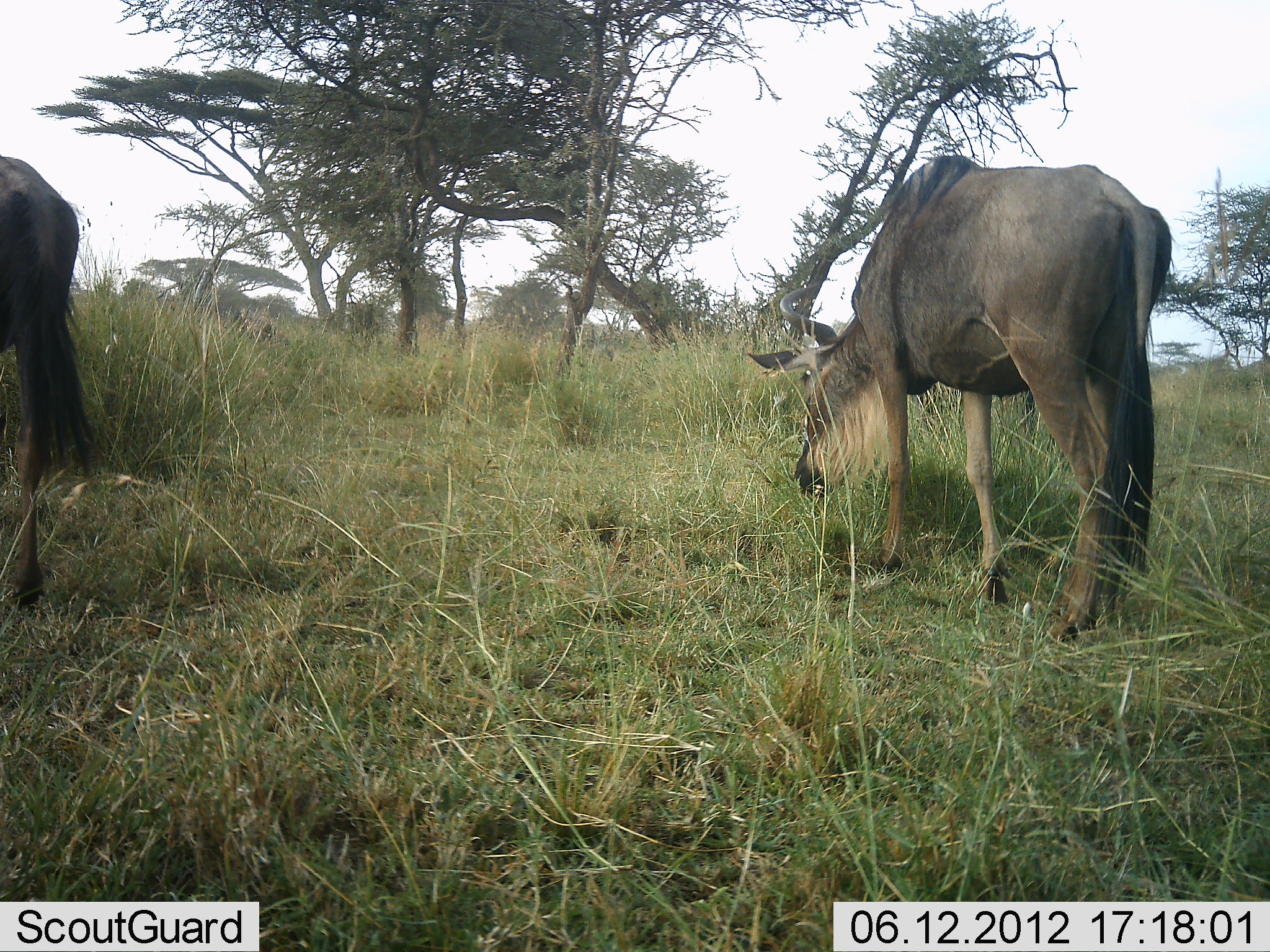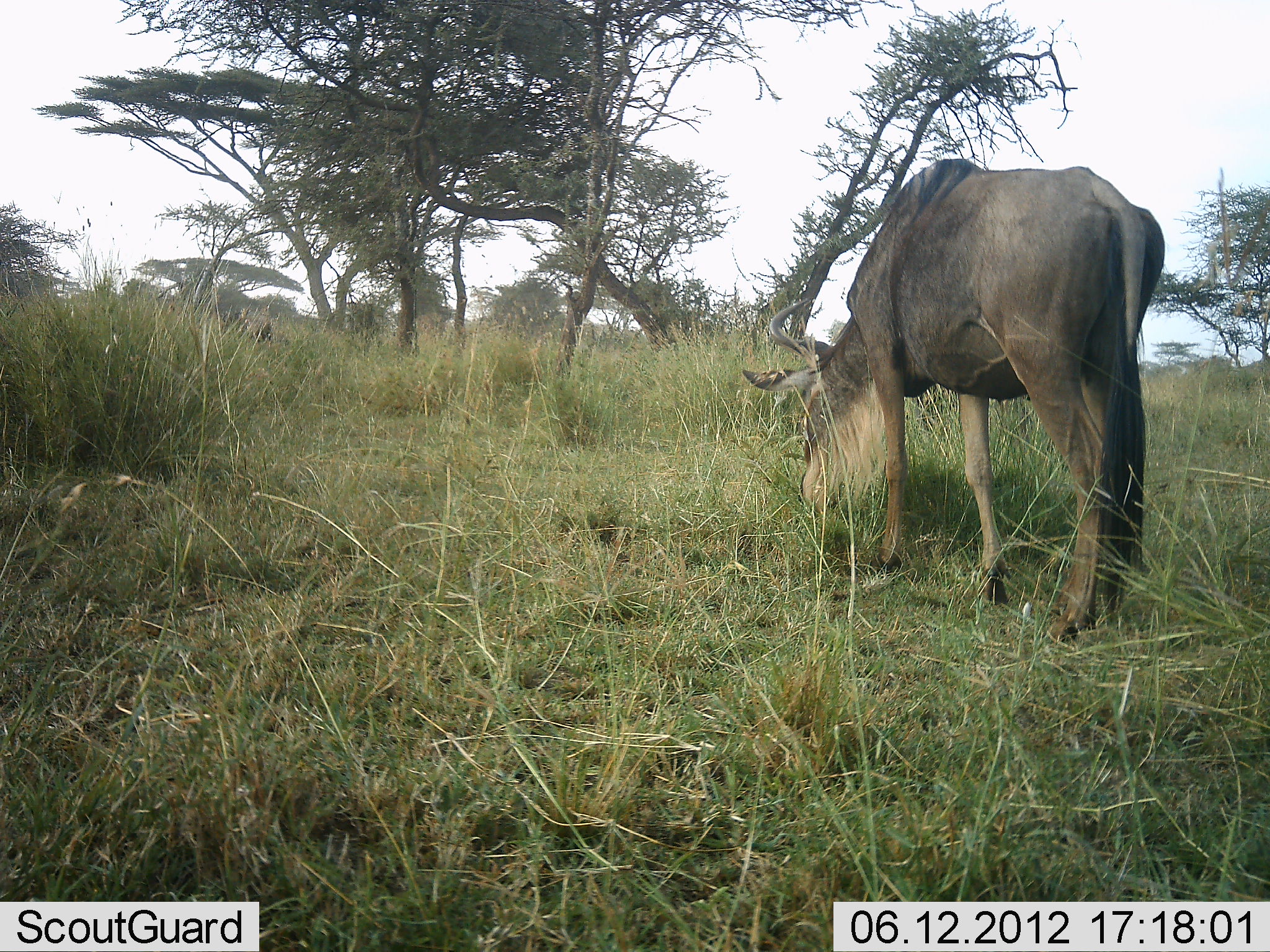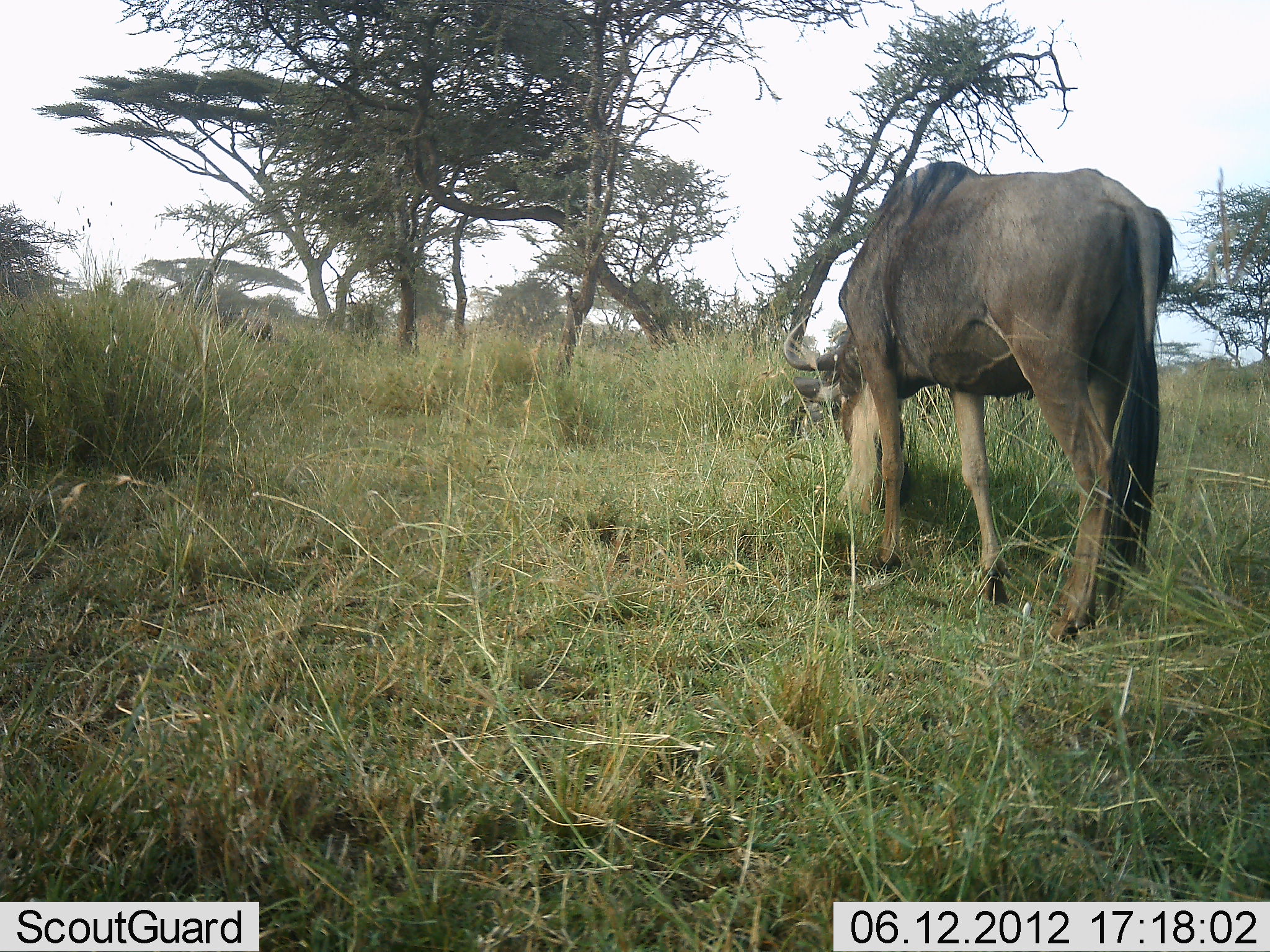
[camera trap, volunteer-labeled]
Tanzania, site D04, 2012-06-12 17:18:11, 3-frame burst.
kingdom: Animalia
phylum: Chordata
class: Mammalia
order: Artiodactyla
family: Bovidae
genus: Connochaetes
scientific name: Connochaetes taurinus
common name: blue wildebeest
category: wildebeest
Wildebeest (blue wildebeest) (Connochaetes taurinus), count 2. Behavior (volunteer vote fractions): standing 36%, resting 0%, moving 55%, interacting 0%. Young present (vote fraction): 0%. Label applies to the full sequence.